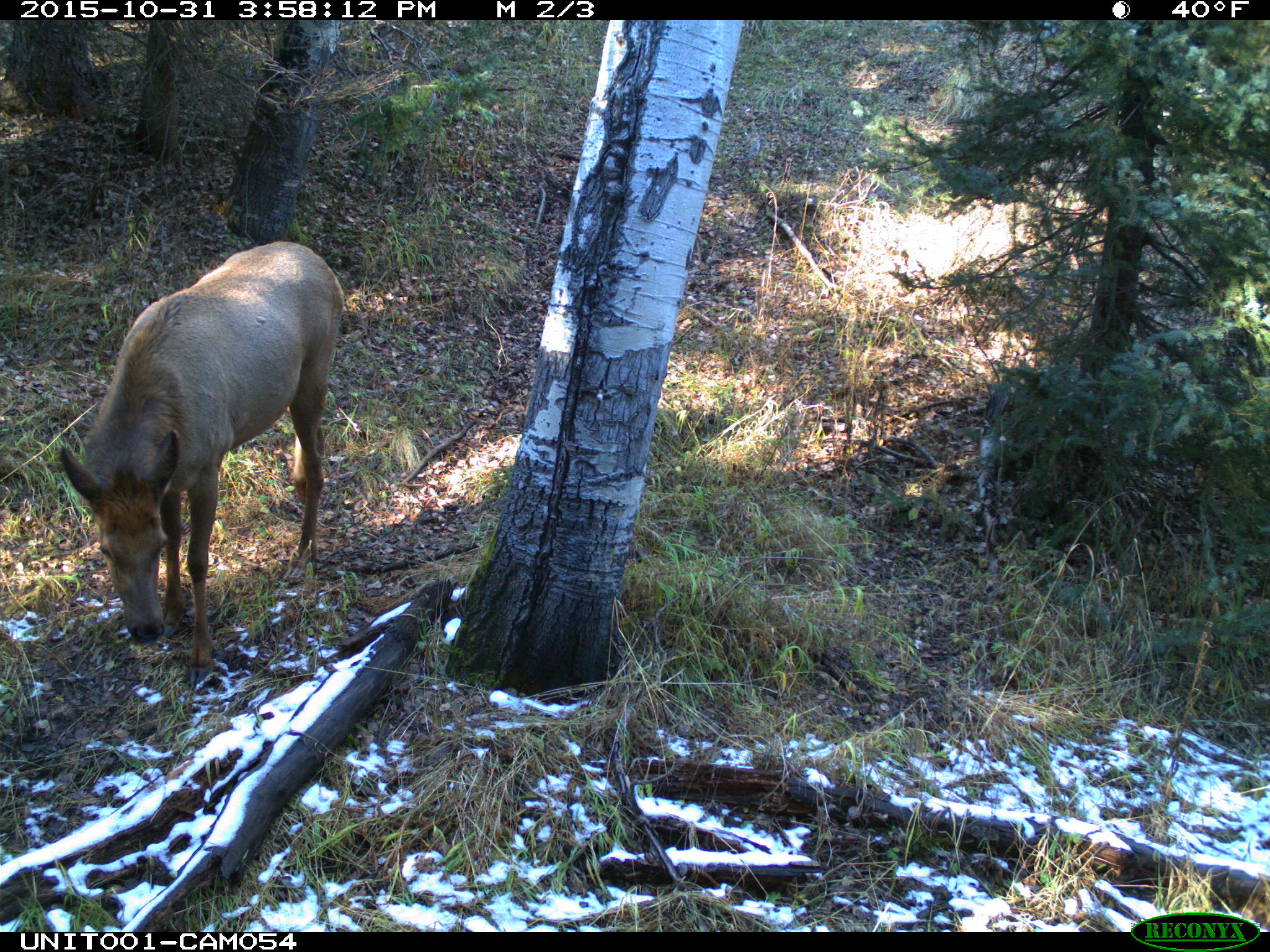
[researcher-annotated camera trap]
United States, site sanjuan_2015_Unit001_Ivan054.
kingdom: Animalia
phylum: Chordata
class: Mammalia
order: Artiodactyla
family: Cervidae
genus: Cervus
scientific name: Cervus elaphus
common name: red deer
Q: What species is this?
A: Cervus elaphus (red deer).